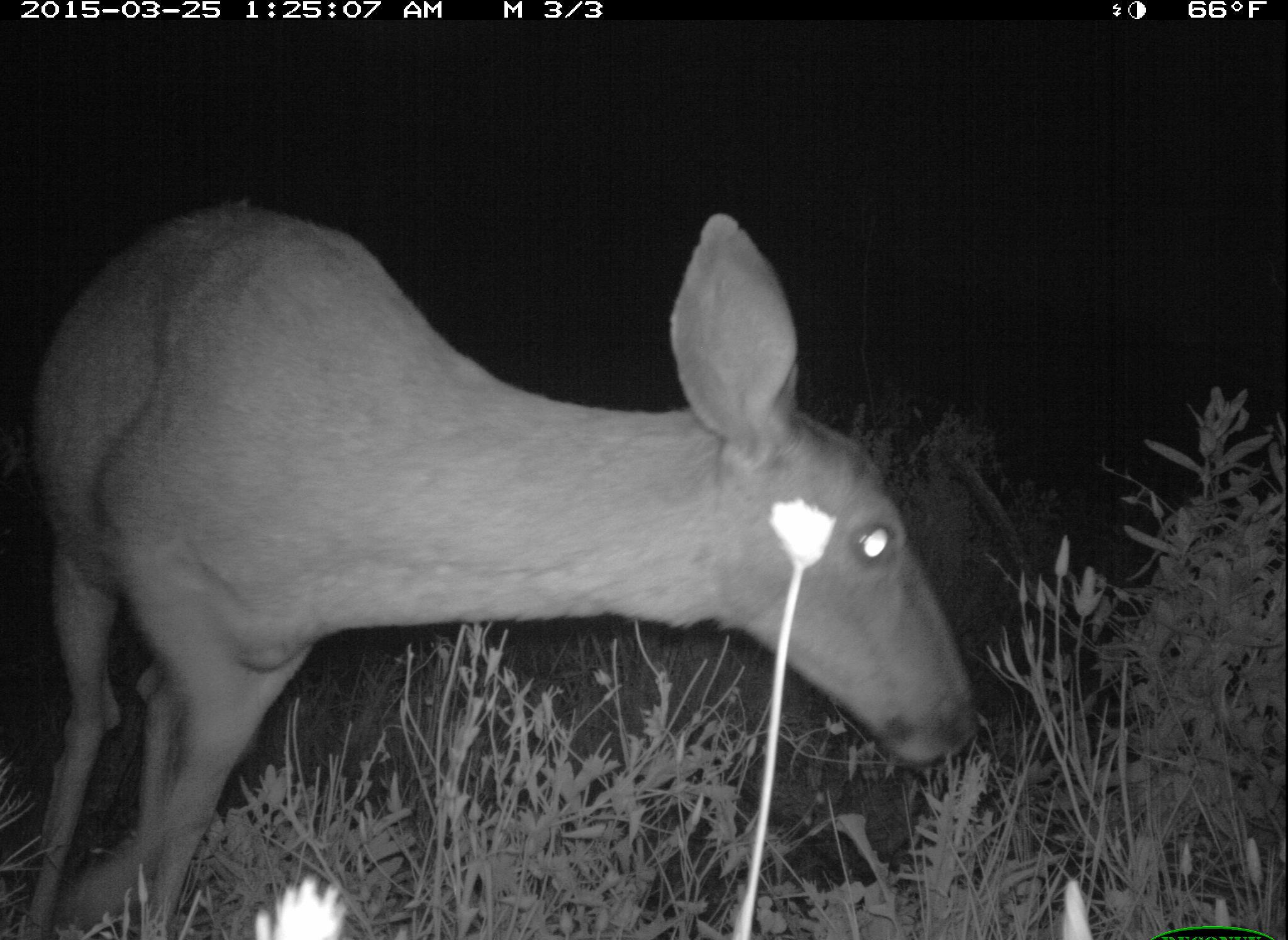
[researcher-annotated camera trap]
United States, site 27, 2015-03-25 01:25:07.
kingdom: Animalia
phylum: Chordata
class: Mammalia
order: Artiodactyla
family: Cervidae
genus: Odocoileus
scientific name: Odocoileus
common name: deer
Deer (Odocoileus).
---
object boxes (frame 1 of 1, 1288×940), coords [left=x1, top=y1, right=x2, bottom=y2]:
deer: [left=9, top=204, right=983, bottom=940]